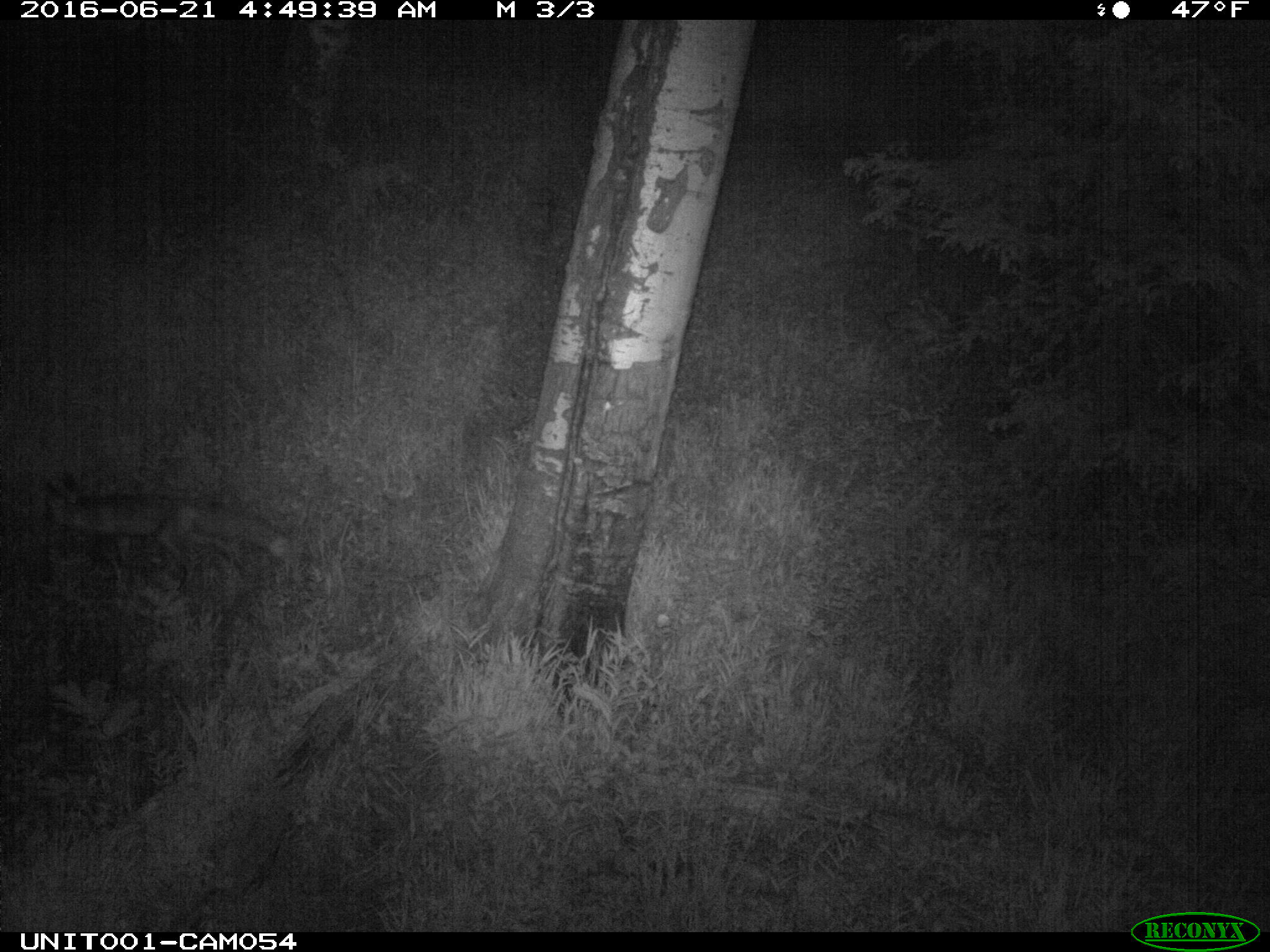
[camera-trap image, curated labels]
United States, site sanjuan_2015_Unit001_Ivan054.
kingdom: Animalia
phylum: Chordata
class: Mammalia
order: Carnivora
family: Canidae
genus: Vulpes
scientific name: Vulpes vulpes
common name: red fox